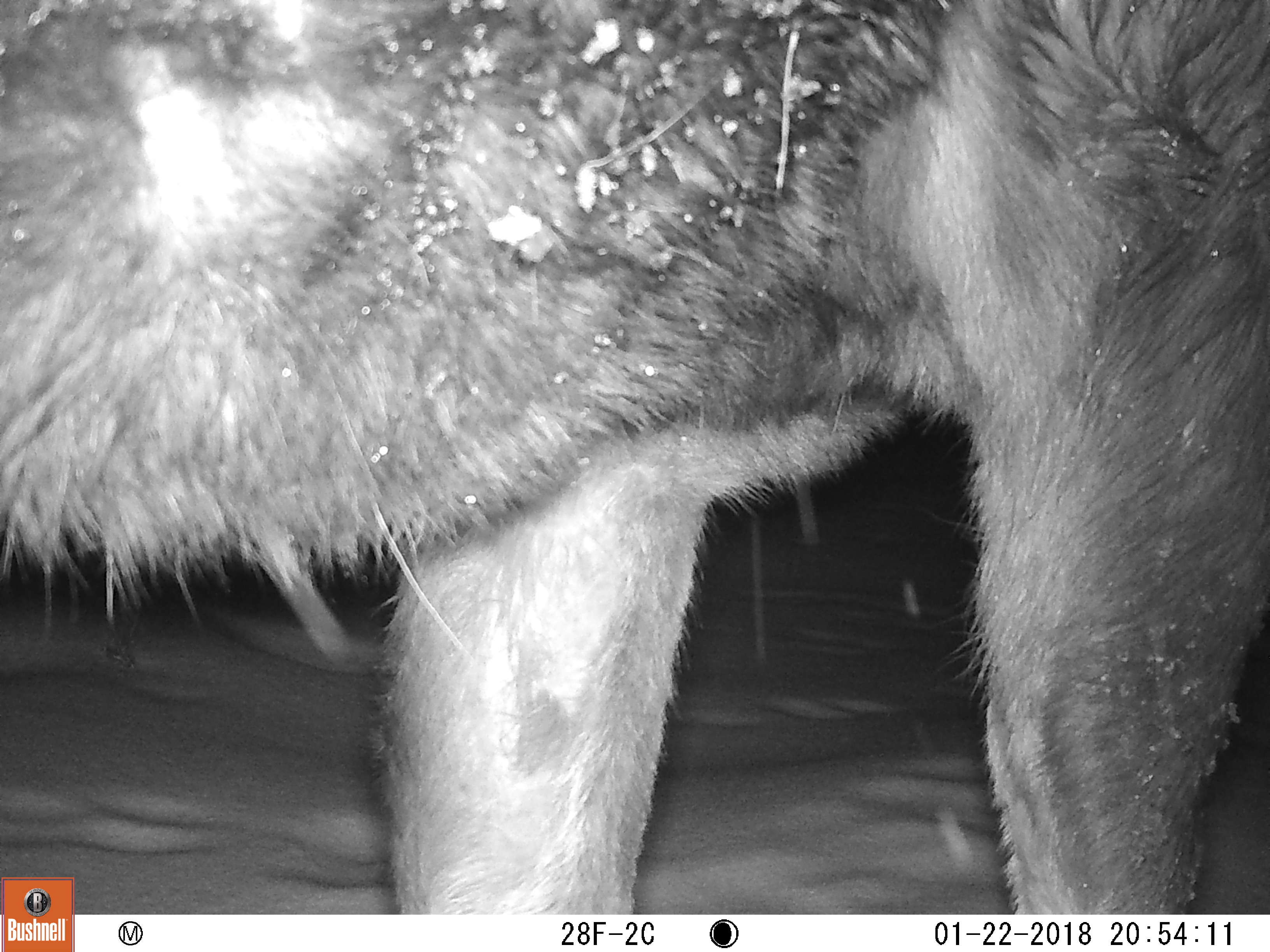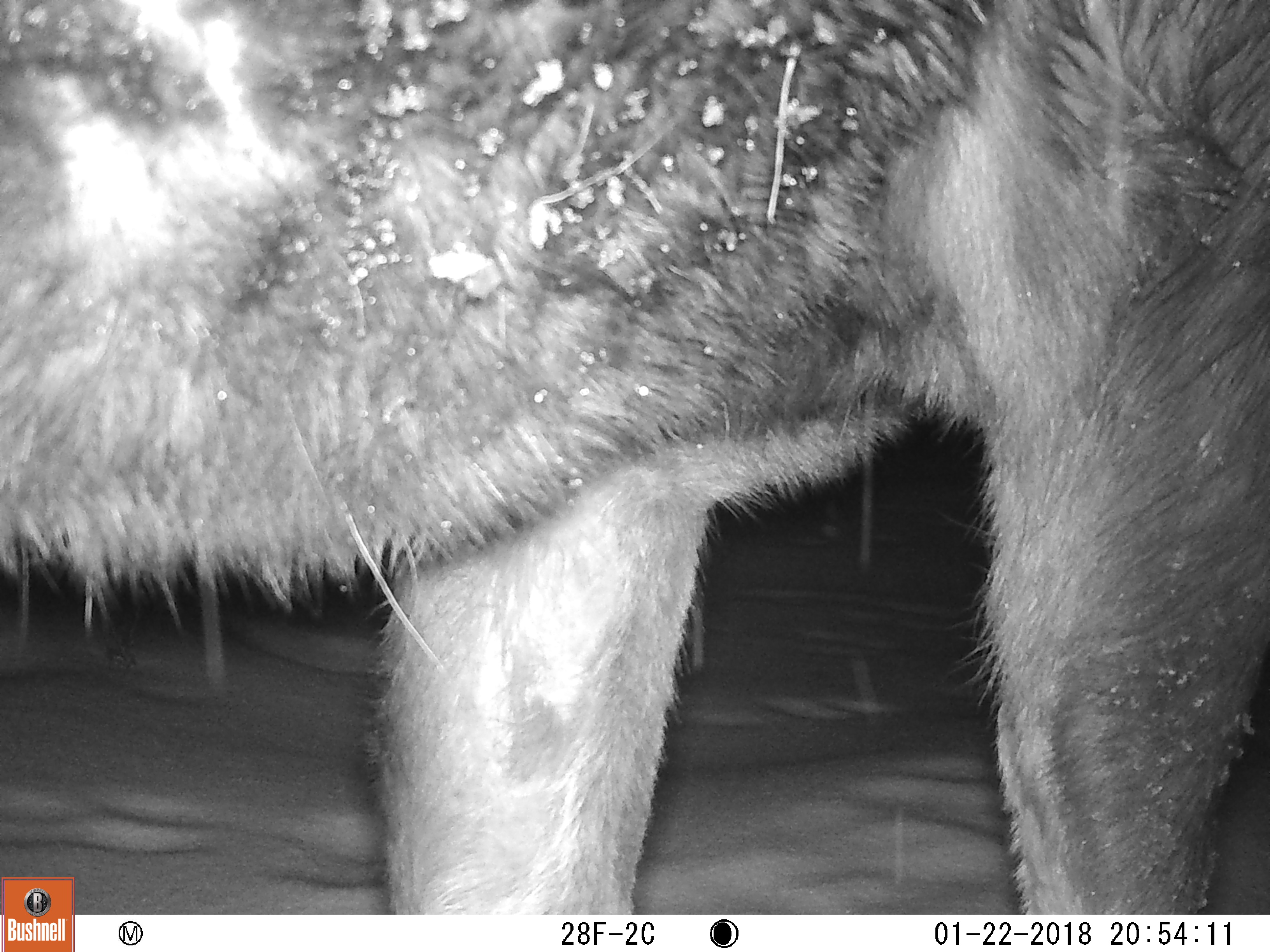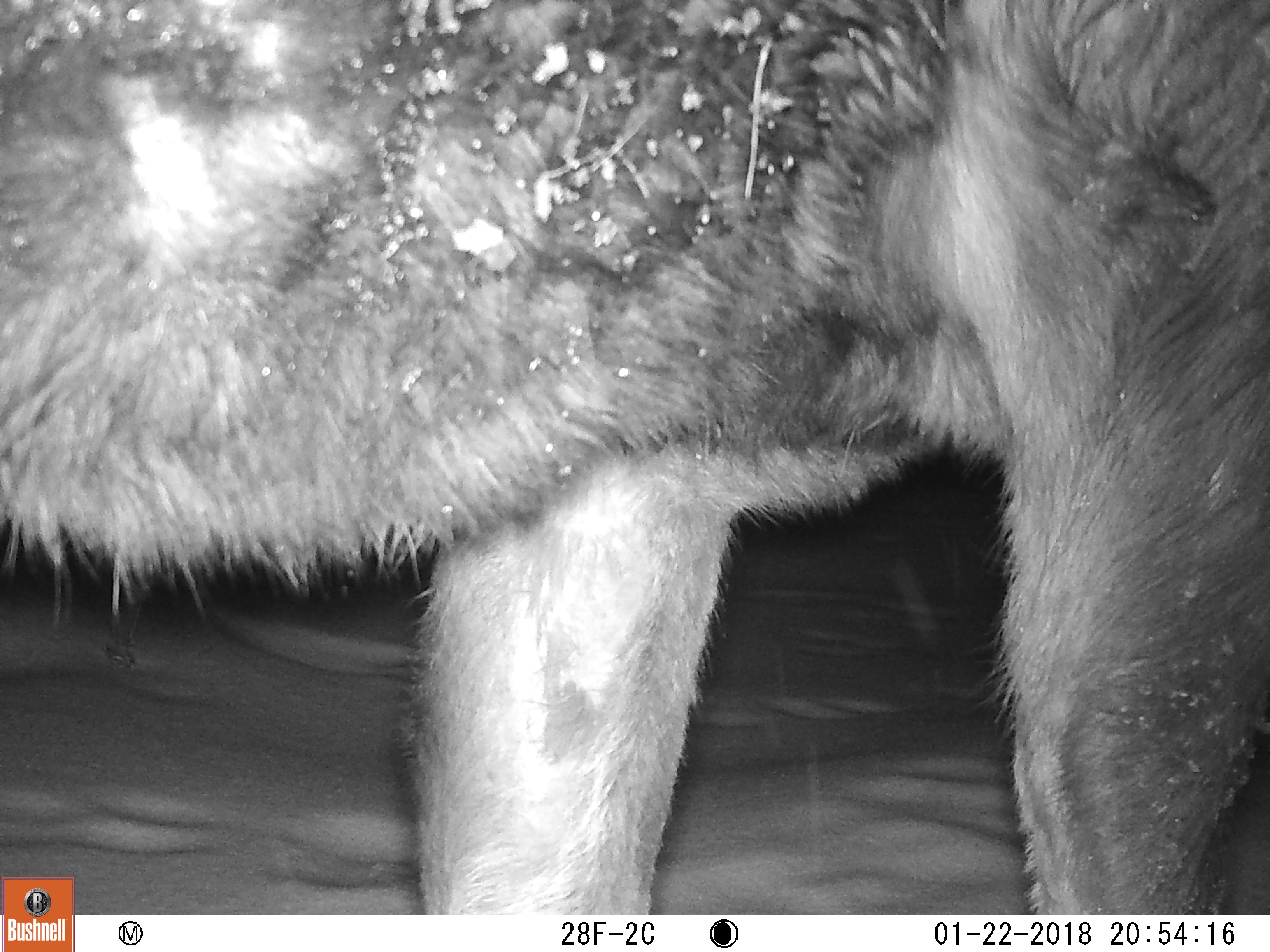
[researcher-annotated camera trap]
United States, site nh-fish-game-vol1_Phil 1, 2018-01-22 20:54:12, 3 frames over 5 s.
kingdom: Animalia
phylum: Chordata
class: Mammalia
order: Artiodactyla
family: Cervidae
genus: Alces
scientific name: Alces alces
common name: moose